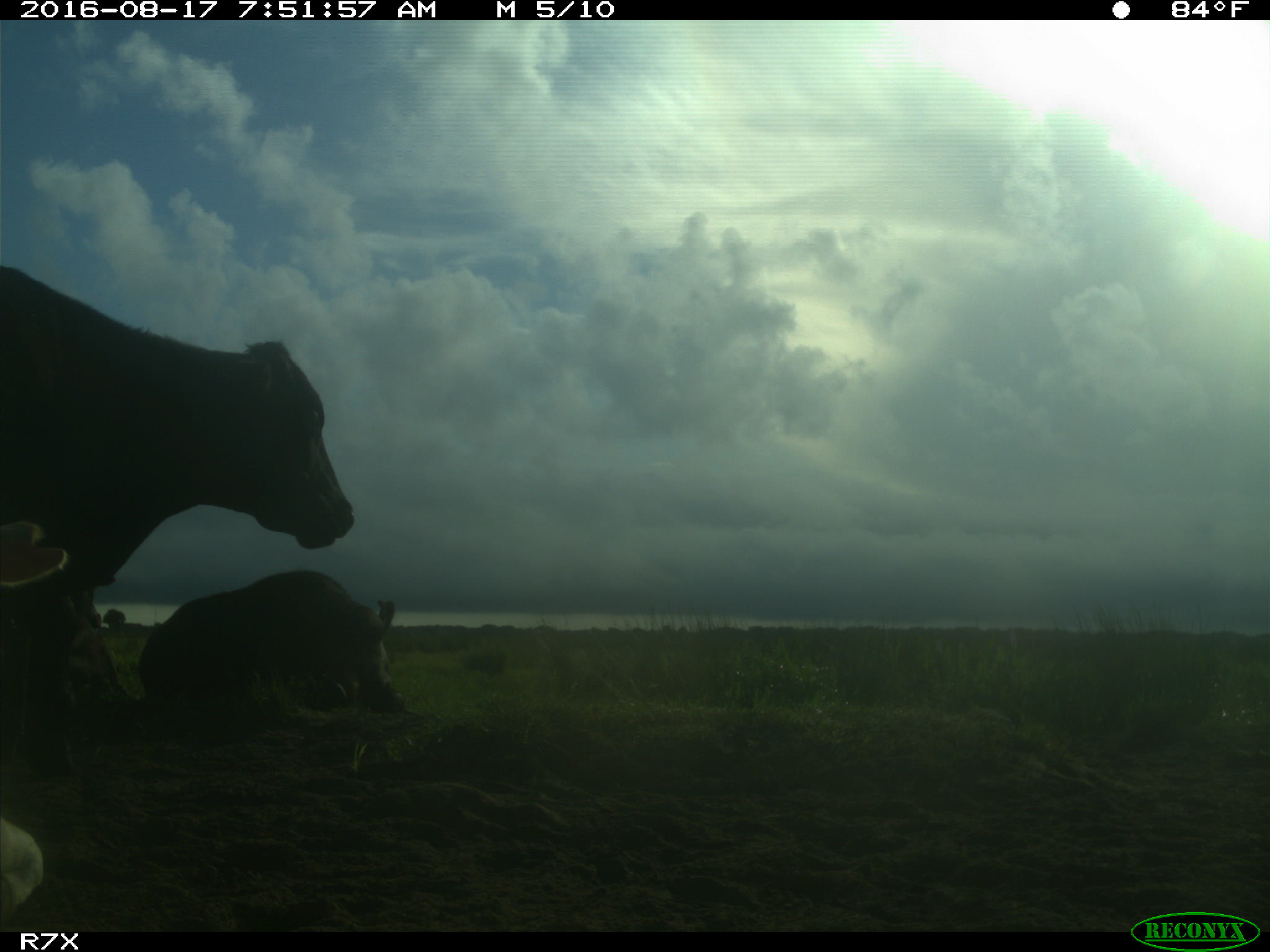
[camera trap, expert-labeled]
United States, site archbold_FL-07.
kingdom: Animalia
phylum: Chordata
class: Mammalia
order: Artiodactyla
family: Bovidae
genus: Bos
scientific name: Bos taurus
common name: domestic cow